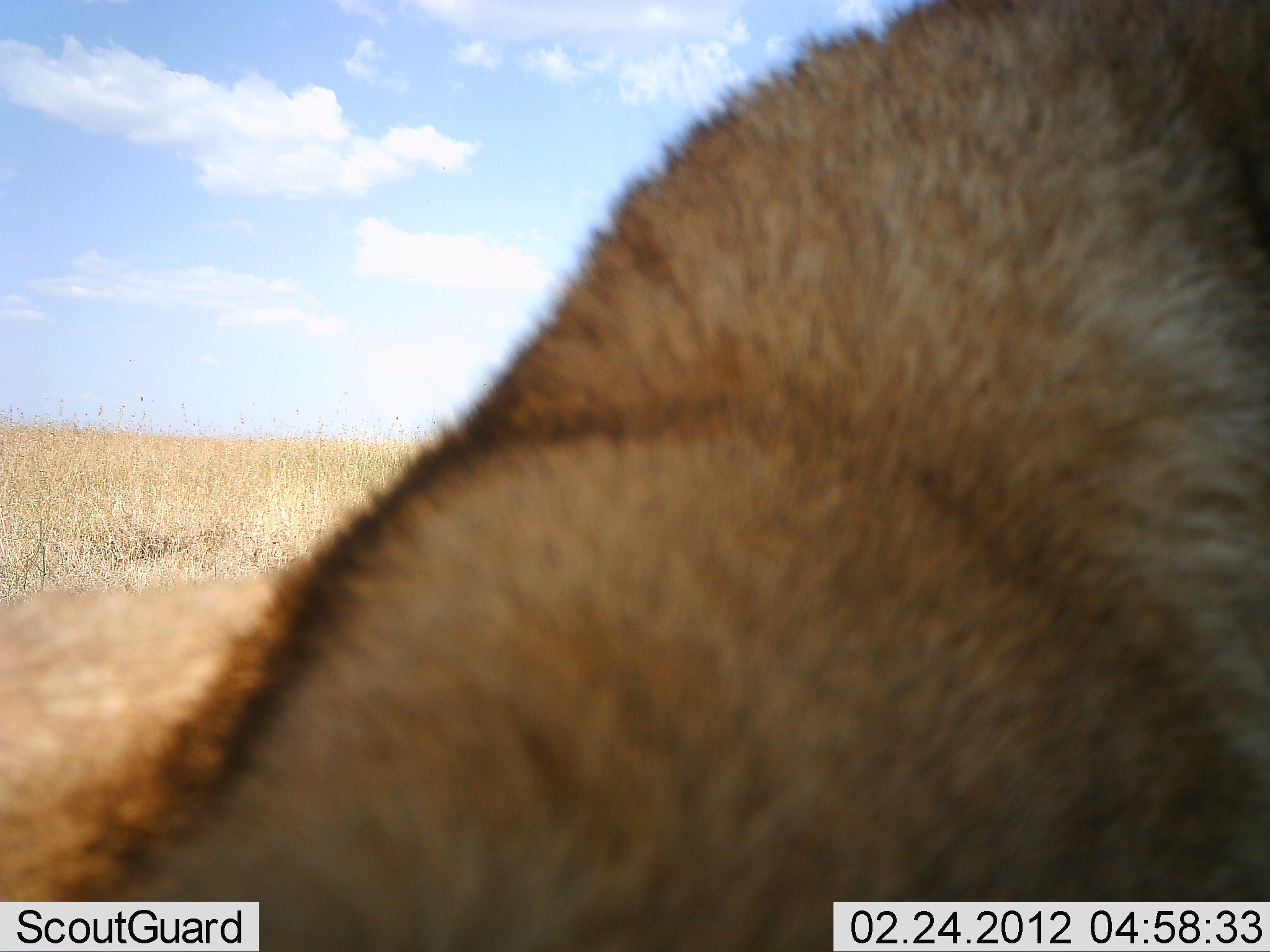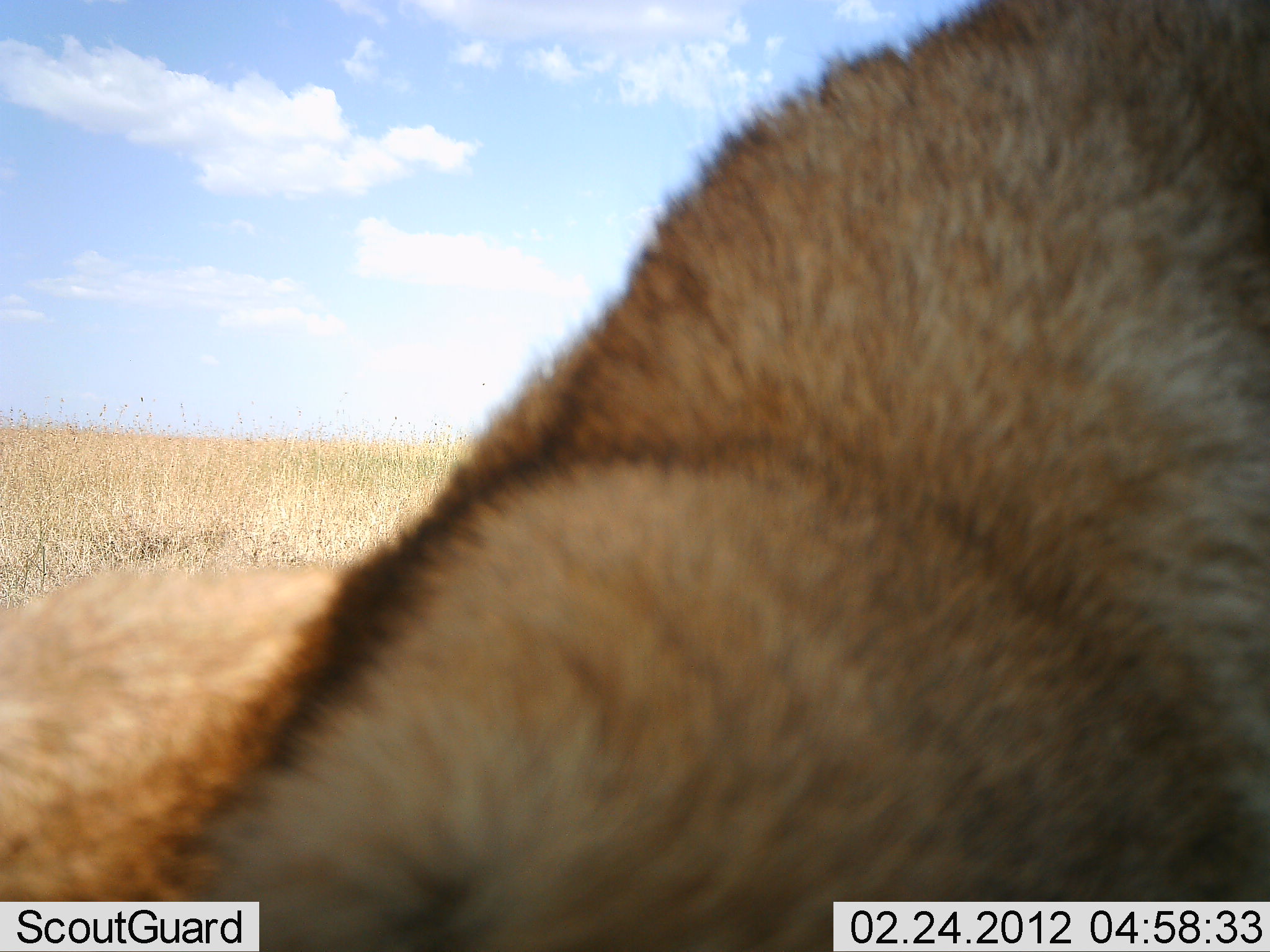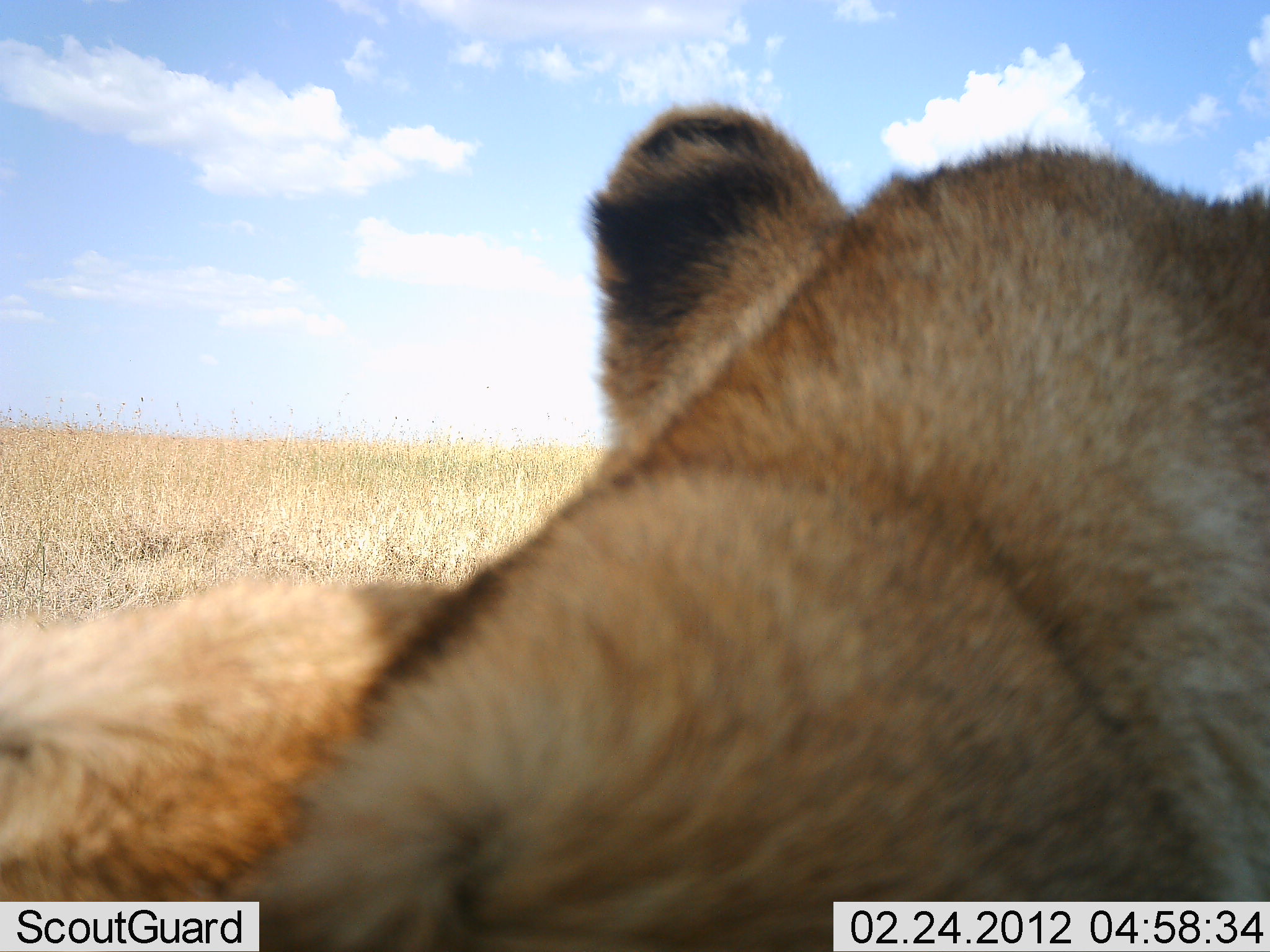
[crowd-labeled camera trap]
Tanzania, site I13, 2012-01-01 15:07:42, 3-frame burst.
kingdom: Animalia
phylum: Chordata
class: Mammalia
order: Carnivora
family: Felidae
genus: Panthera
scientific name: Panthera leo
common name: lion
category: lionfemale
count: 1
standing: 0%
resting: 94%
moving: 6%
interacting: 0%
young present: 0%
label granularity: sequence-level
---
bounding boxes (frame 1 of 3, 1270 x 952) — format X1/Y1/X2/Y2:
animal: 0/0/1270/920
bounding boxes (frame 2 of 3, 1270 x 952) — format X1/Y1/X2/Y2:
animal: 0/1/1269/952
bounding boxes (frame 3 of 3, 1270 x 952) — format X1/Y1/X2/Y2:
animal: 1/102/1270/951